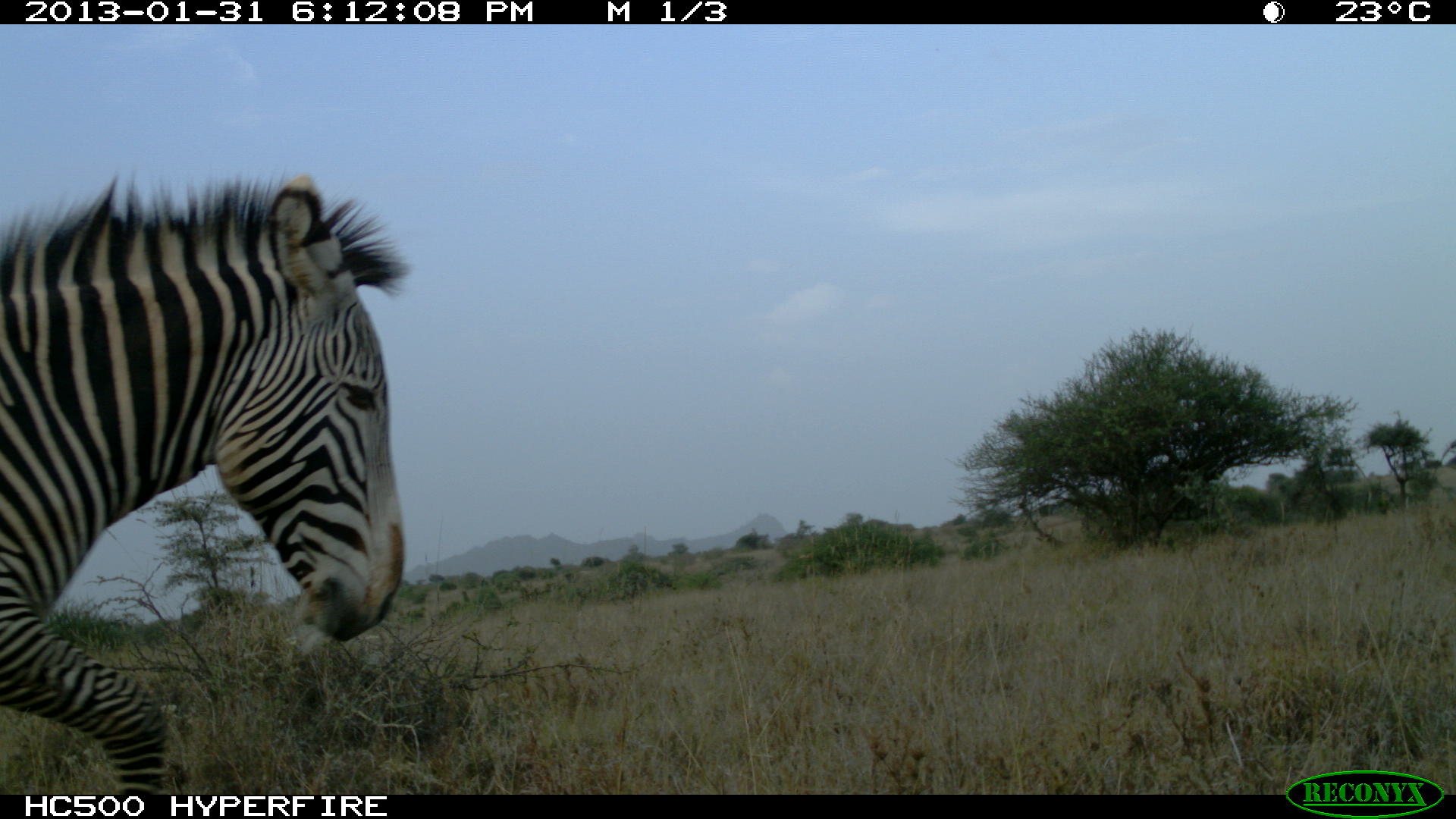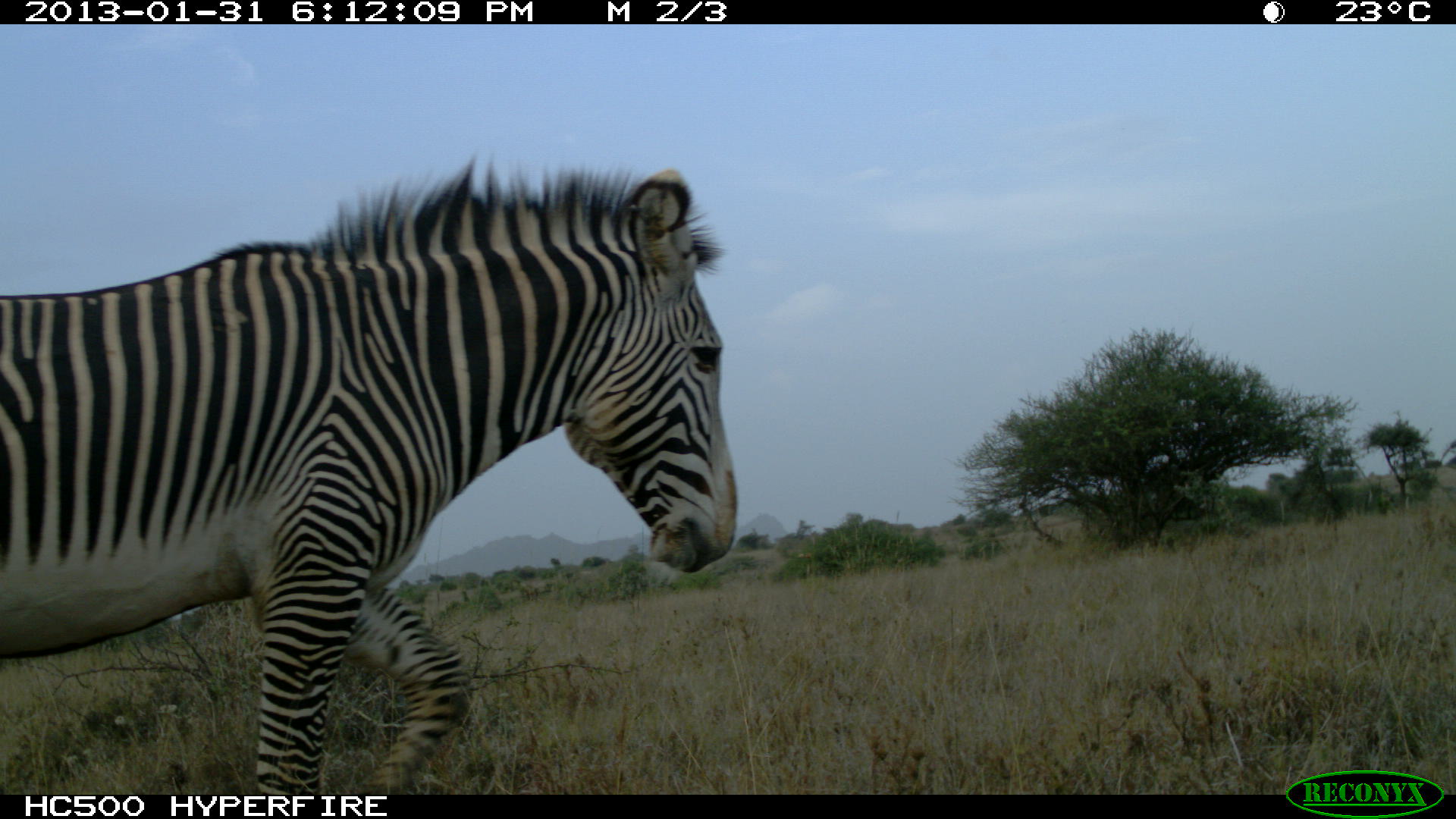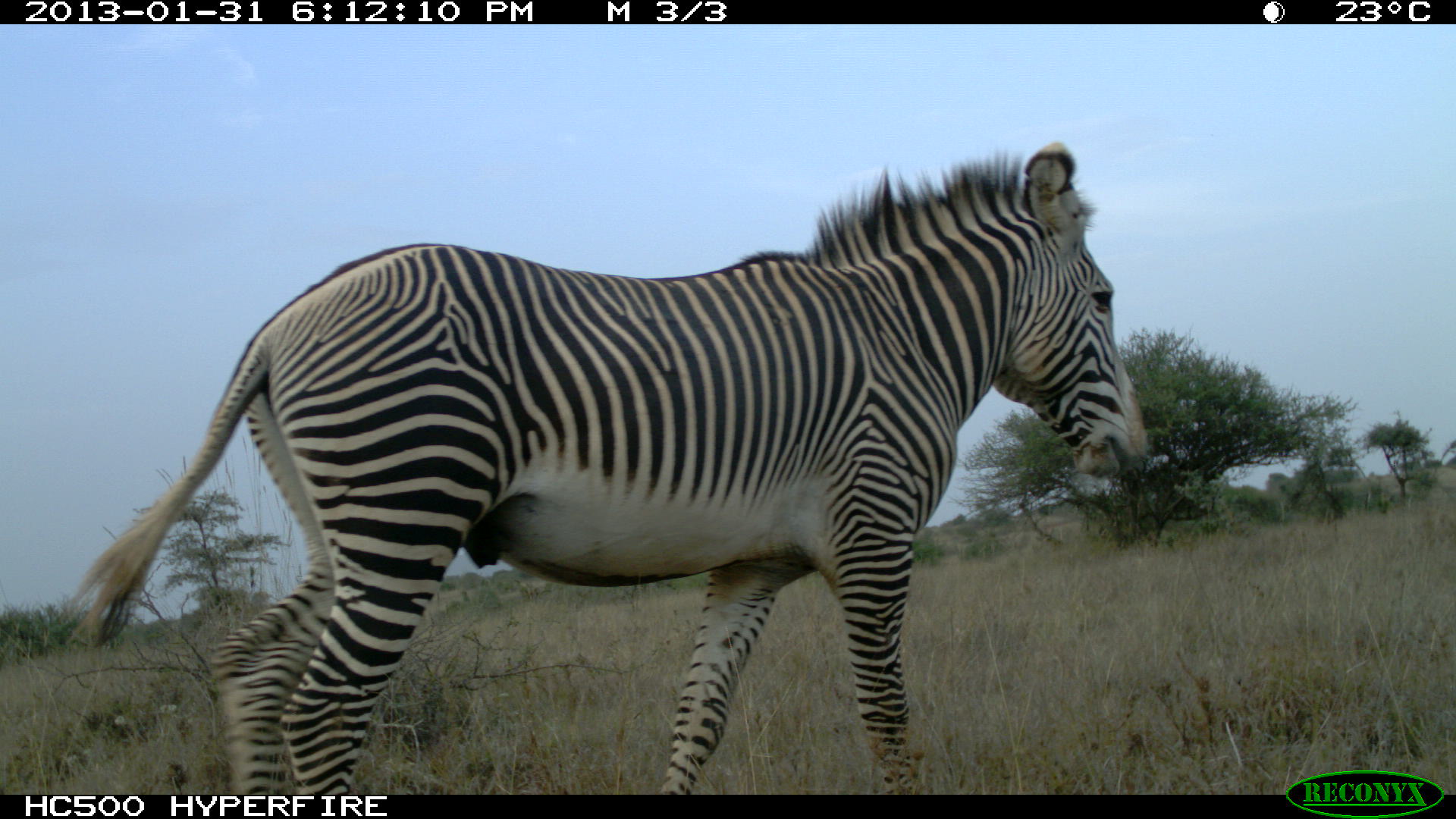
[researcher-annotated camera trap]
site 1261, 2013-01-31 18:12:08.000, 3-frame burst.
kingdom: Animalia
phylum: Chordata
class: Mammalia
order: Perissodactyla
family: Equidae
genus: Equus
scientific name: Equus grevyi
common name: grévy's zebra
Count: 1.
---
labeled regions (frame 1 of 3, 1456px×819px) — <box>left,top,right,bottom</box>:
equus grevyi: <box>0,167,405,795</box>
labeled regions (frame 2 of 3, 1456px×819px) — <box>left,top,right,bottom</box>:
equus grevyi: <box>0,145,736,795</box>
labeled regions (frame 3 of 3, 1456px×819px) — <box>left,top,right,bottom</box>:
equus grevyi: <box>60,140,1149,795</box>